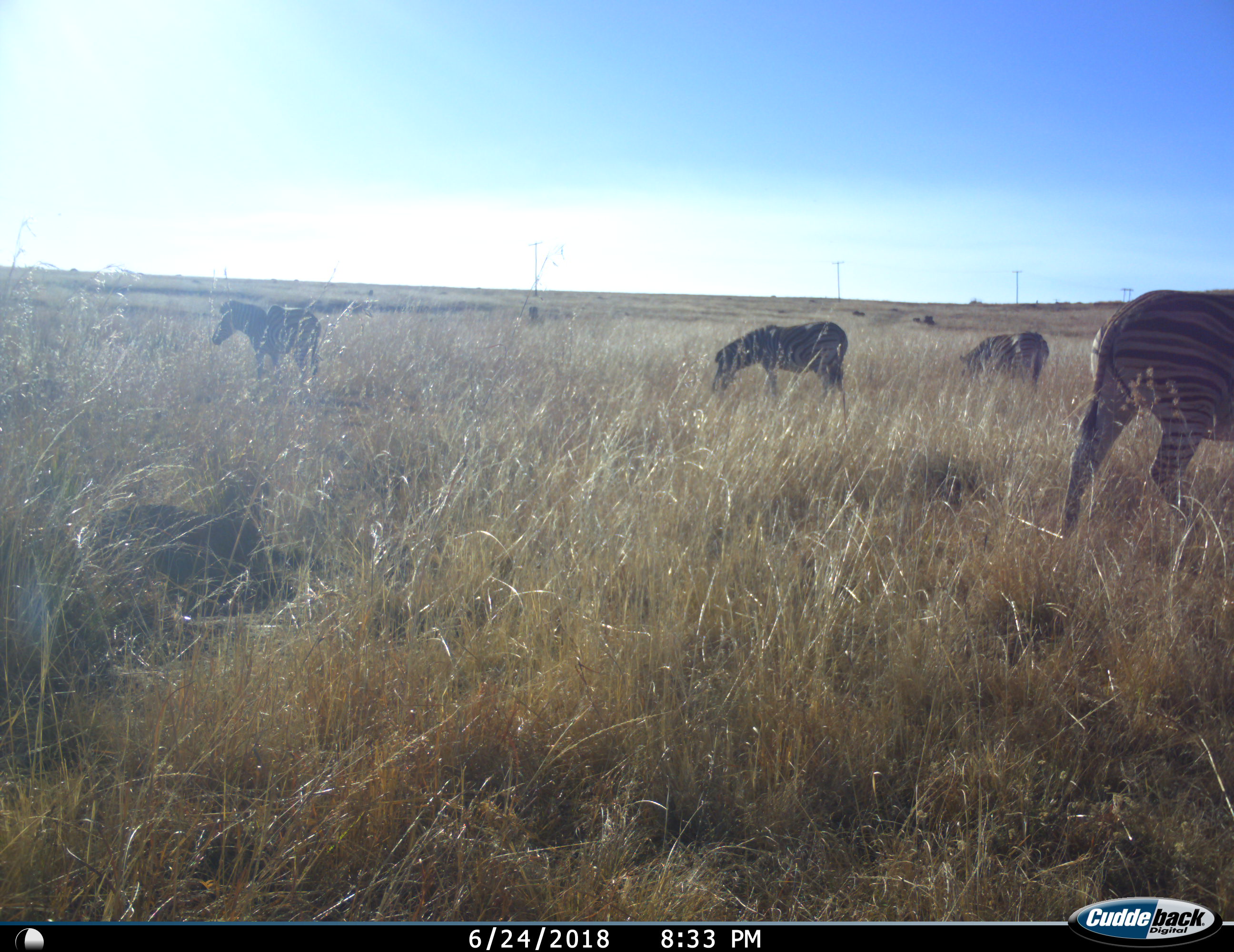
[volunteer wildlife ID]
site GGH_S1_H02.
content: unidentified animal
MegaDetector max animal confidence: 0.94